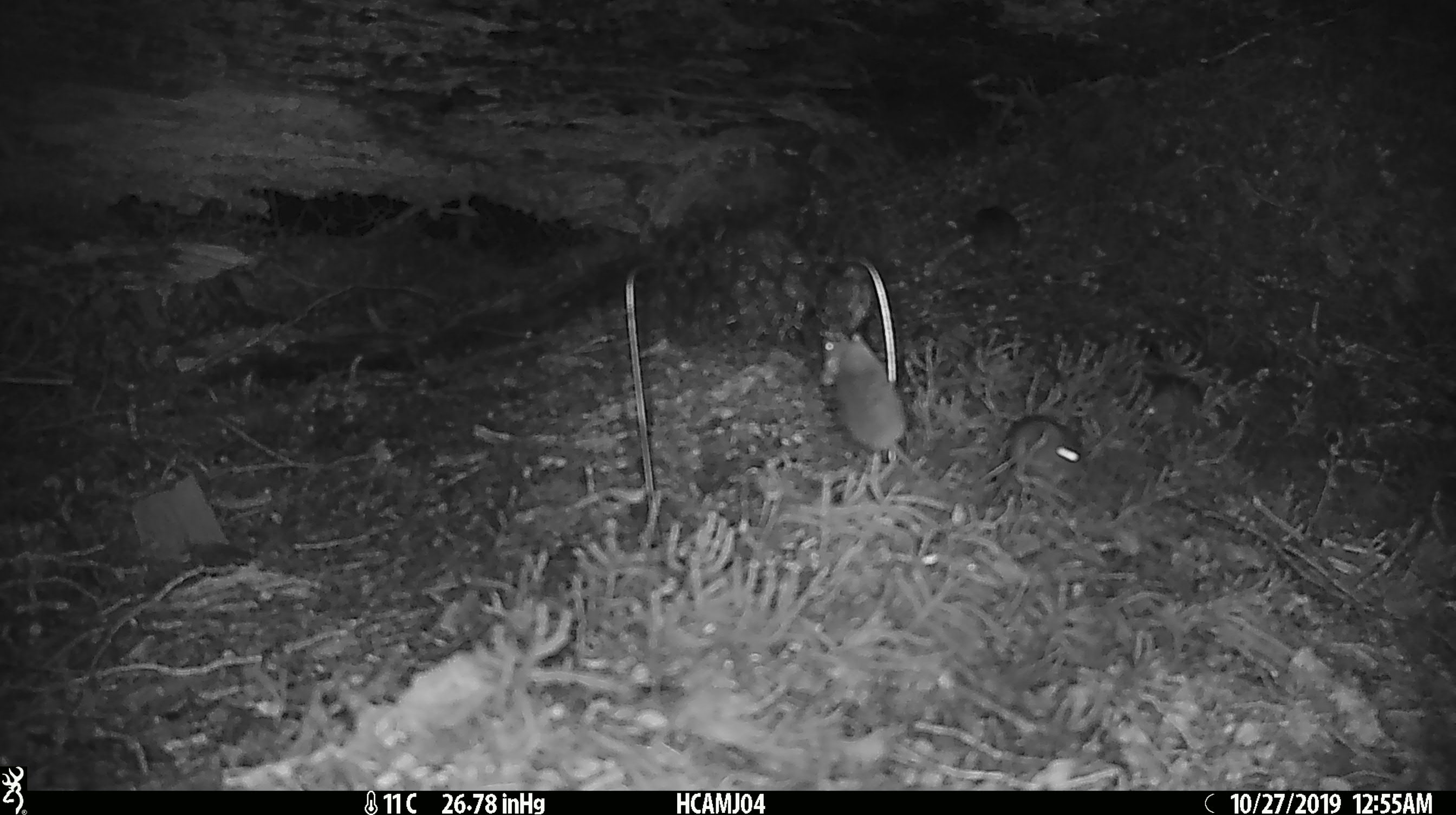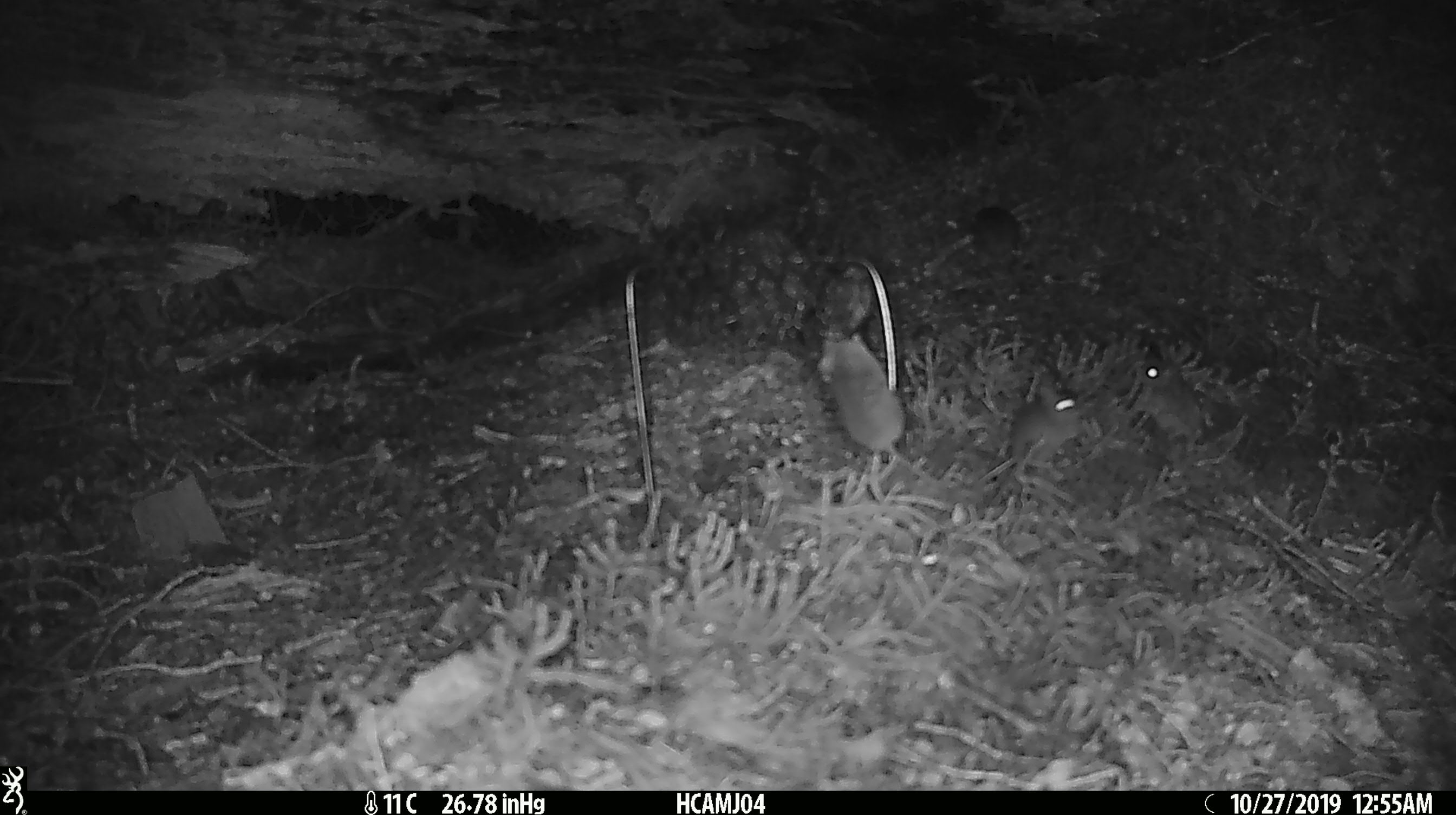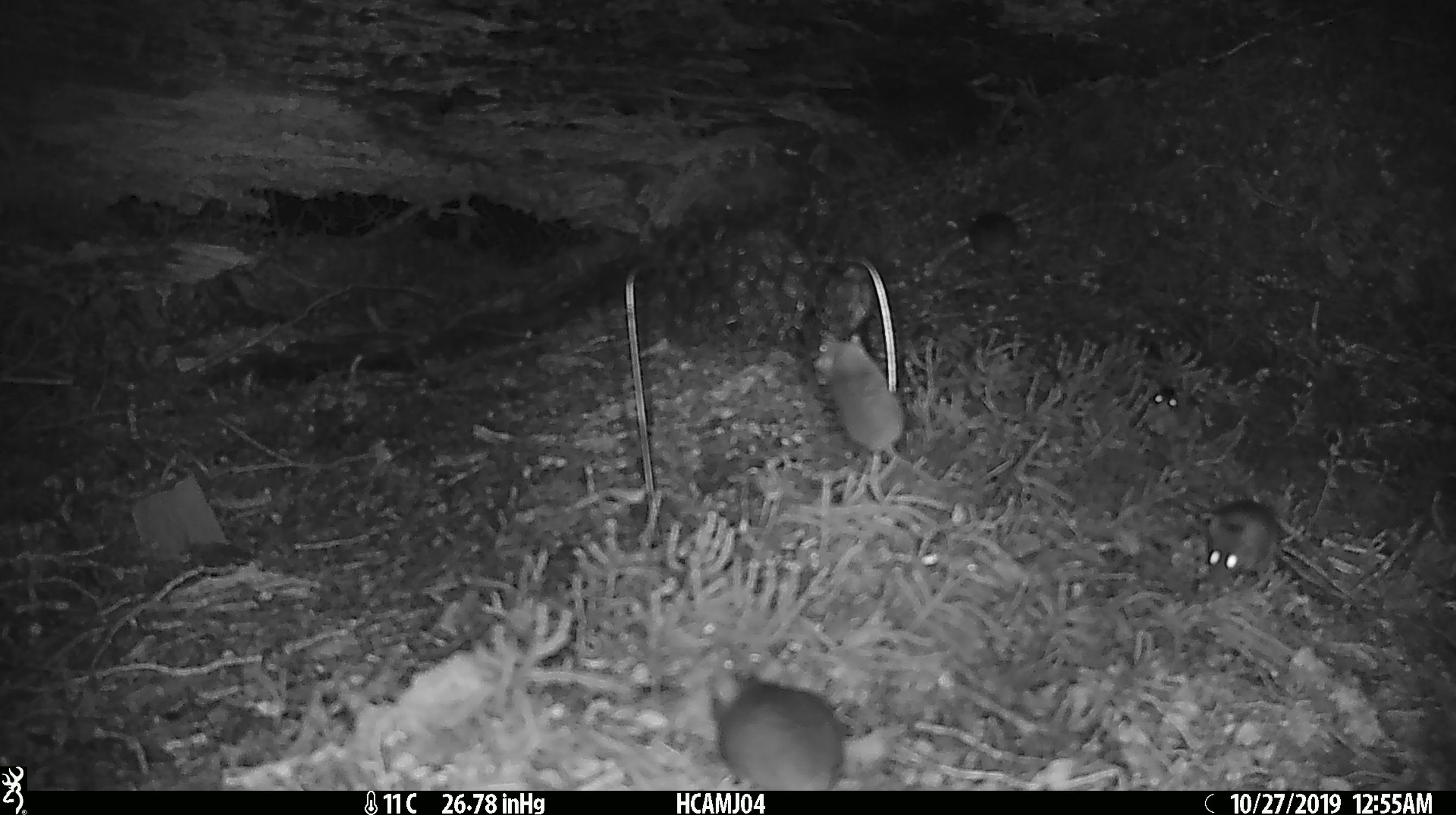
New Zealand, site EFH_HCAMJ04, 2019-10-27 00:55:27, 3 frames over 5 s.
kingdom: Animalia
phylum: Chordata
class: Mammalia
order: Rodentia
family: Muridae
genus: Mus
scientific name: Mus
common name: mouse